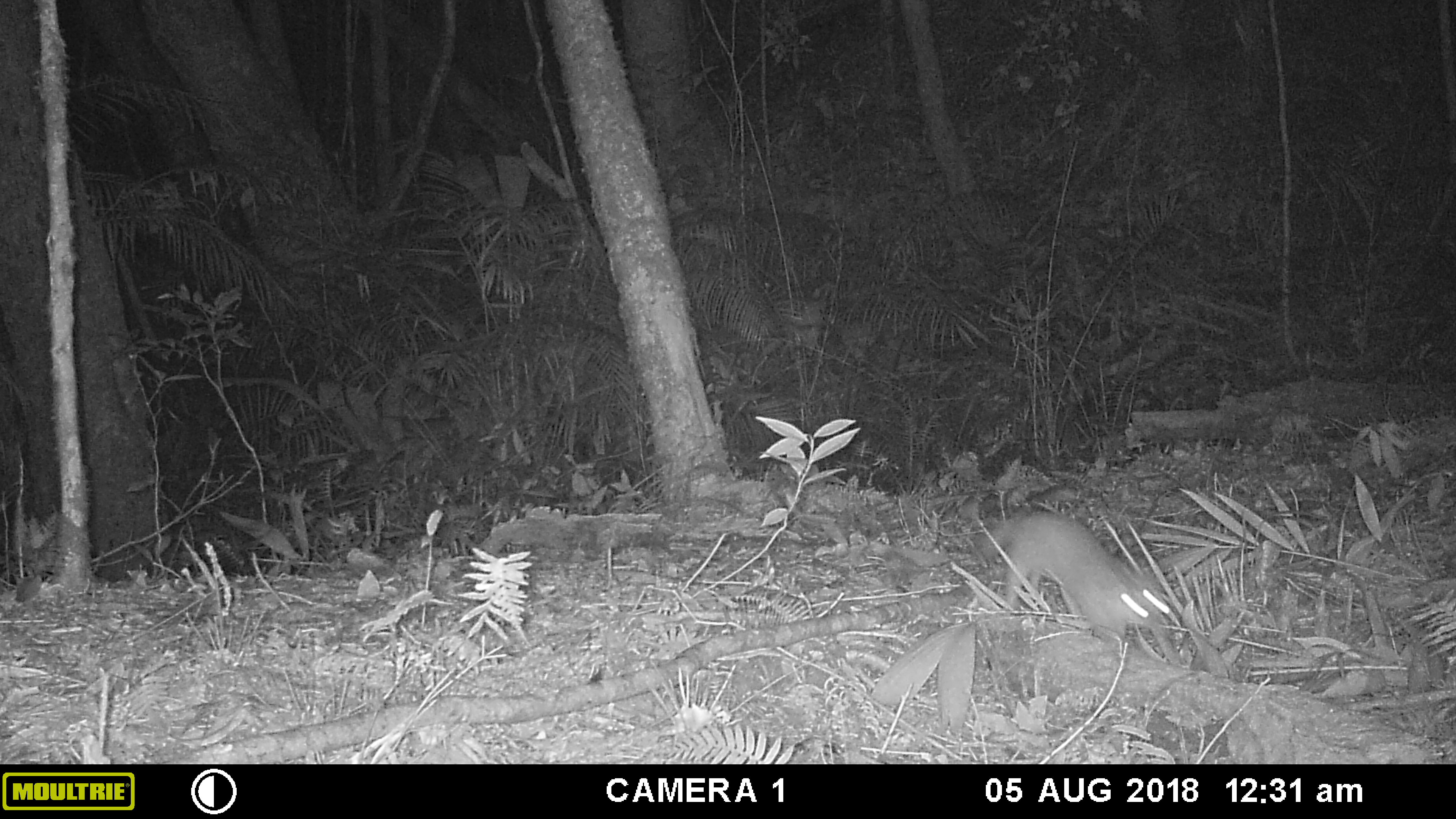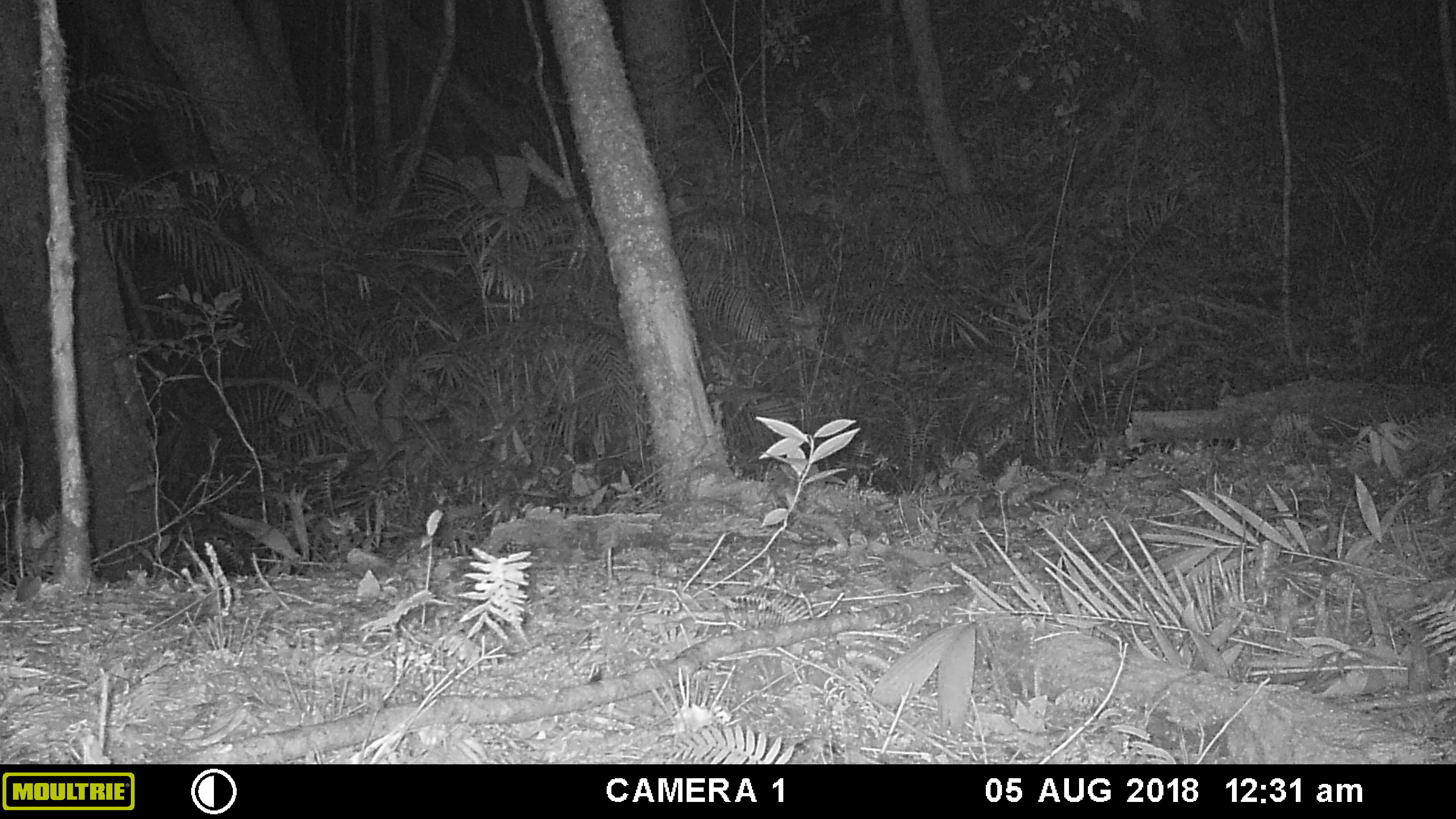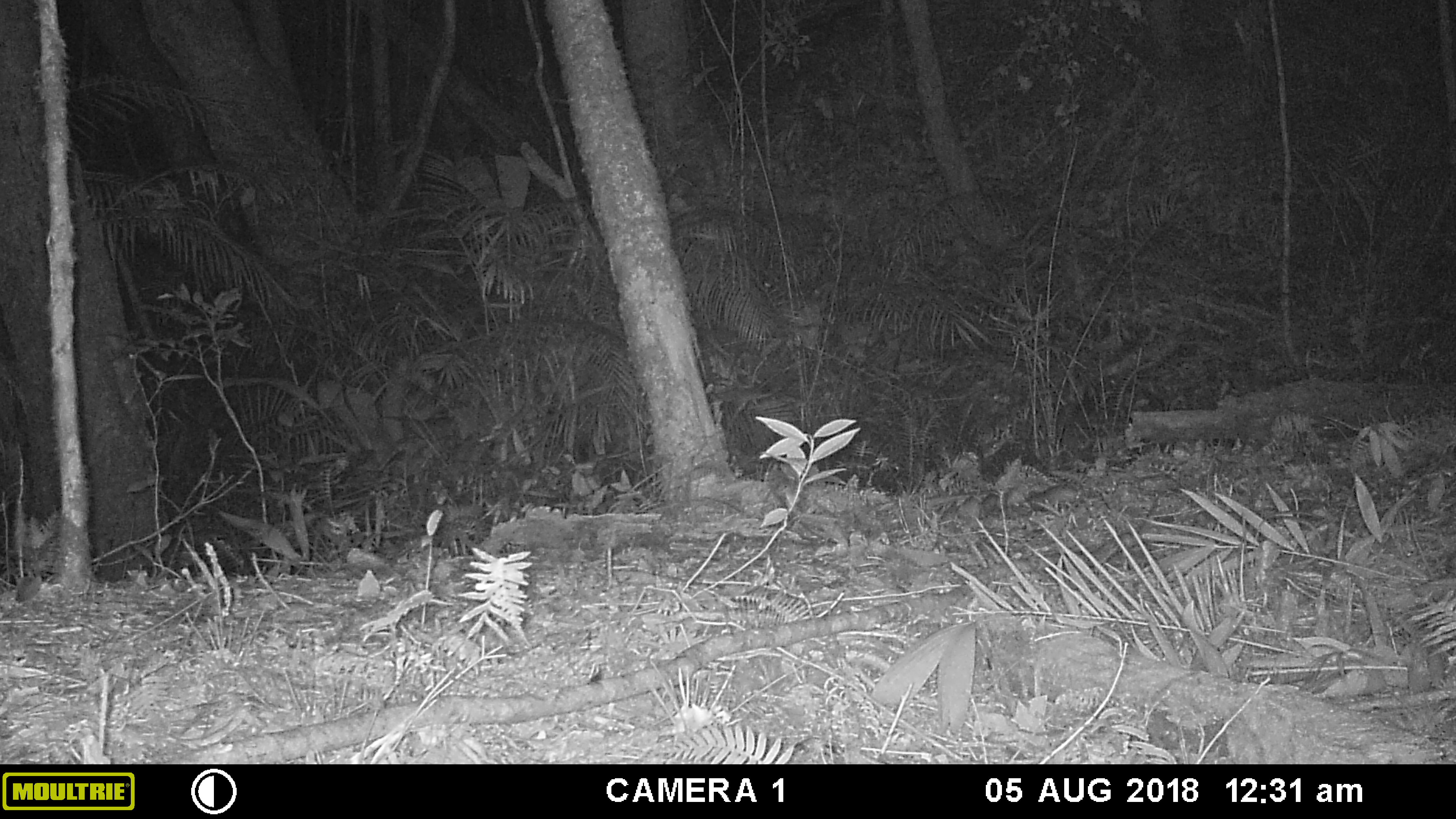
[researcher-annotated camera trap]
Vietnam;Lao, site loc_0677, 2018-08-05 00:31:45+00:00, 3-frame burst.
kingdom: Animalia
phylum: Chordata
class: Mammalia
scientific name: Mammalia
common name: mammal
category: unidentified small mammal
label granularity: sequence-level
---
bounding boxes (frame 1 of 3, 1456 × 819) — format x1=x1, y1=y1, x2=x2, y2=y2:
unidentified small mammal: x1=978, y1=505, x2=1188, y2=666